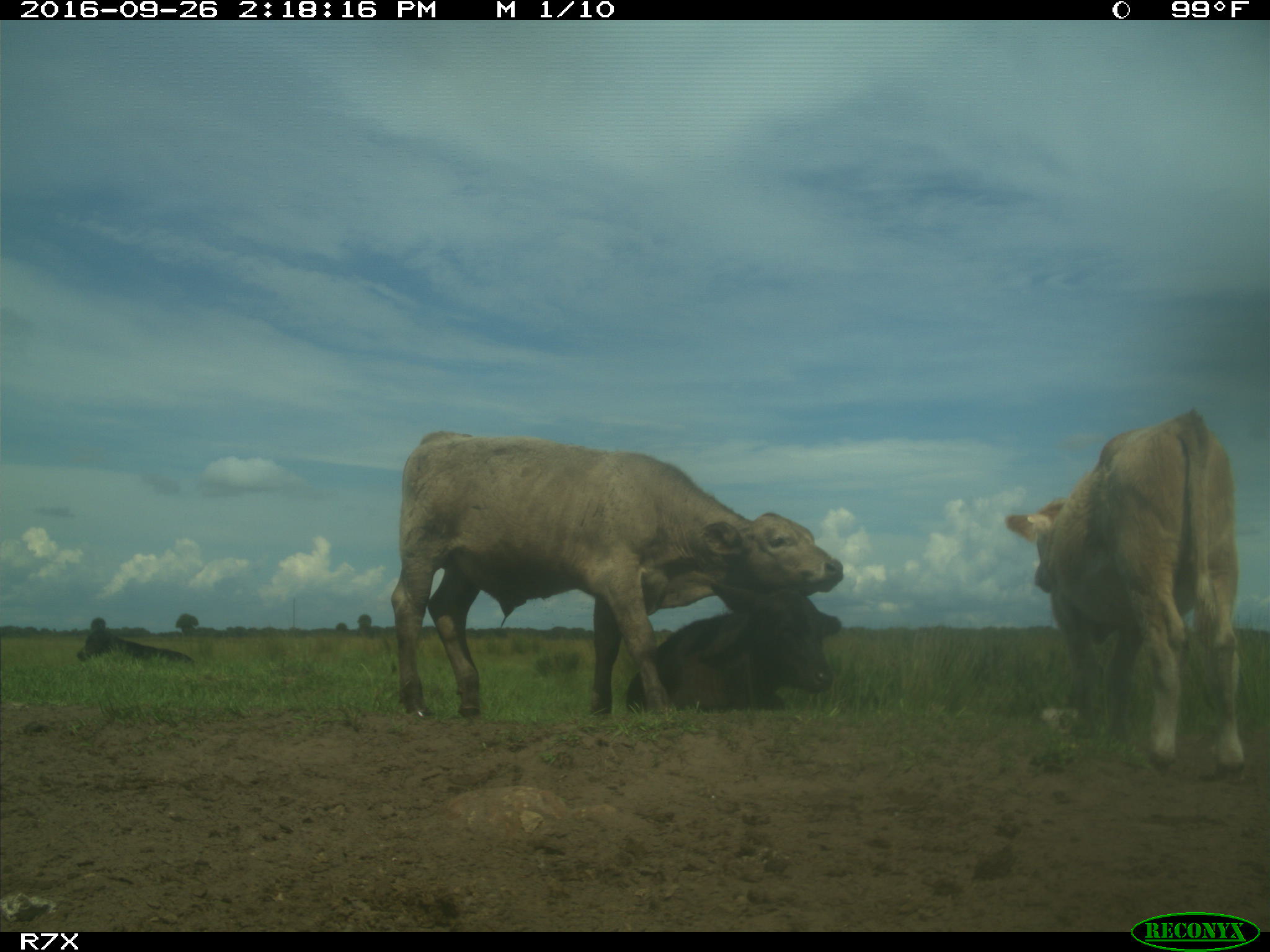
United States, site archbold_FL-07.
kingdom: Animalia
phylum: Chordata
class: Mammalia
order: Artiodactyla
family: Bovidae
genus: Bos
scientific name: Bos taurus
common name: domestic cow